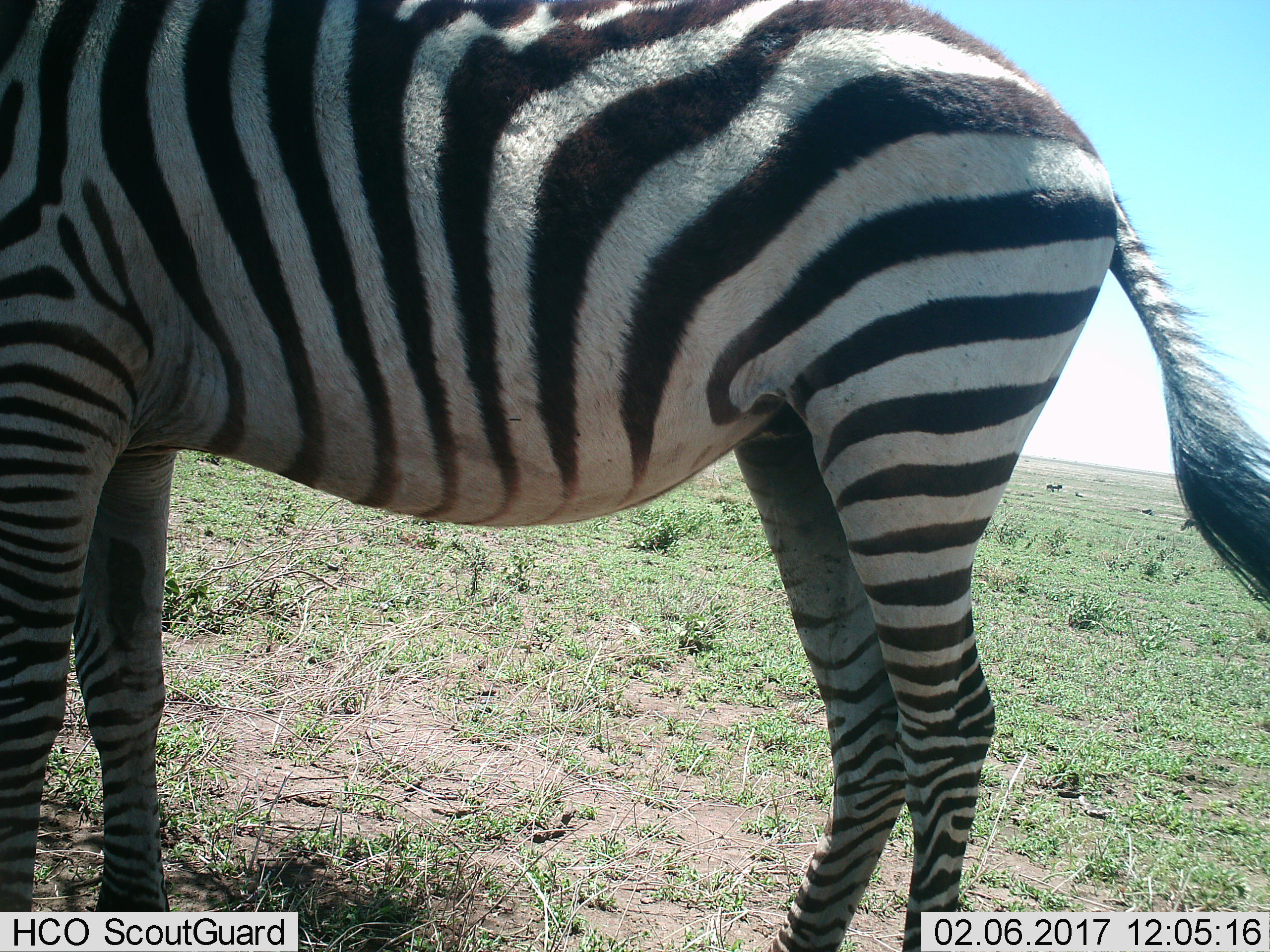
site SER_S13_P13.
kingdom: Animalia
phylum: Chordata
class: Mammalia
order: Perissodactyla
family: Equidae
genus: Equus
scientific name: Equus quagga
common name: plains zebra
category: zebraplains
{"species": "zebraplains (plains zebra) (Equus quagga)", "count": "1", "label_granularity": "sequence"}